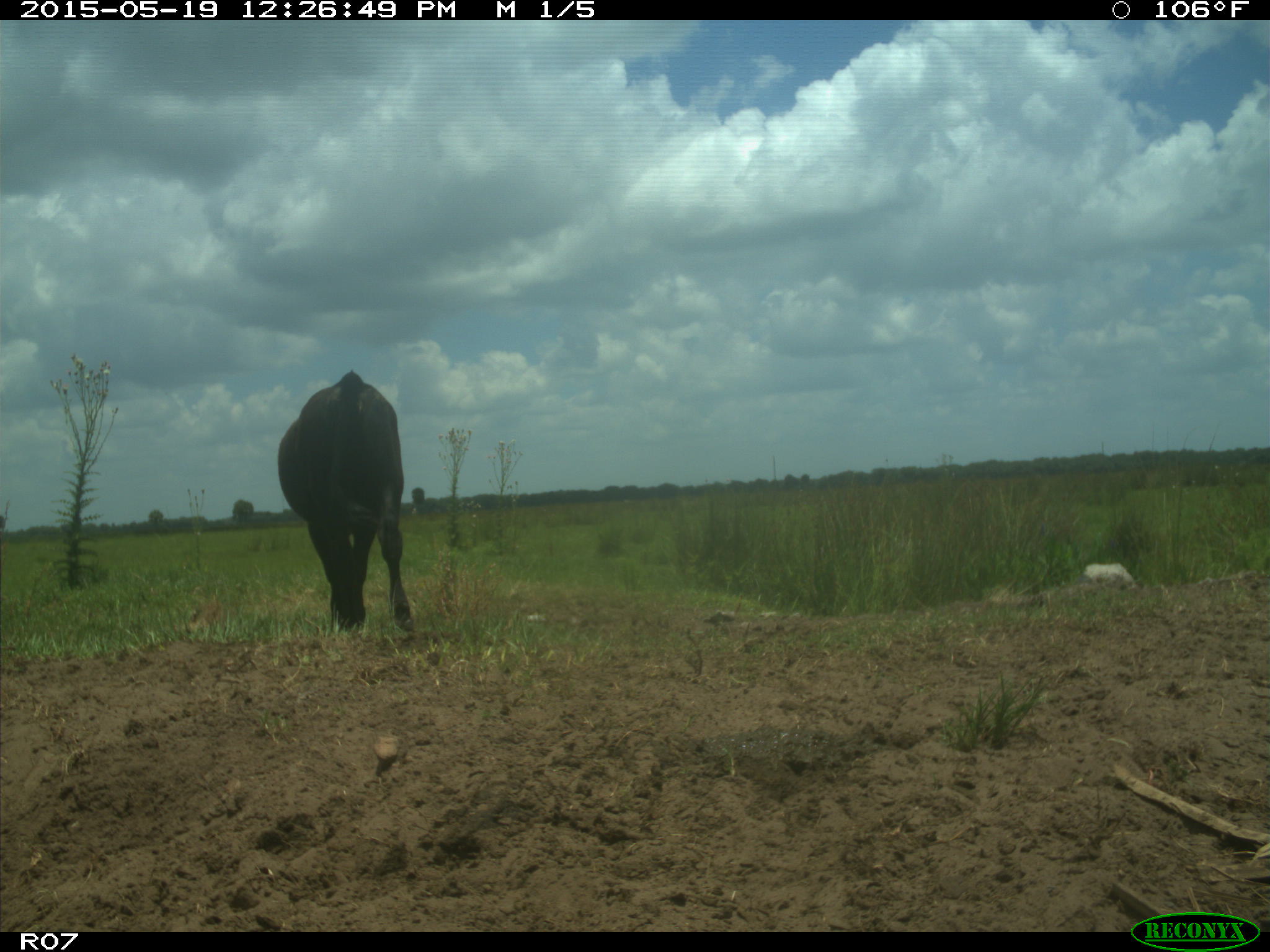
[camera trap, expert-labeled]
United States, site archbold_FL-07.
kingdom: Animalia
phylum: Chordata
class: Mammalia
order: Artiodactyla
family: Bovidae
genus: Bos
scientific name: Bos taurus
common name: domestic cow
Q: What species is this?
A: Bos taurus (domestic cow).